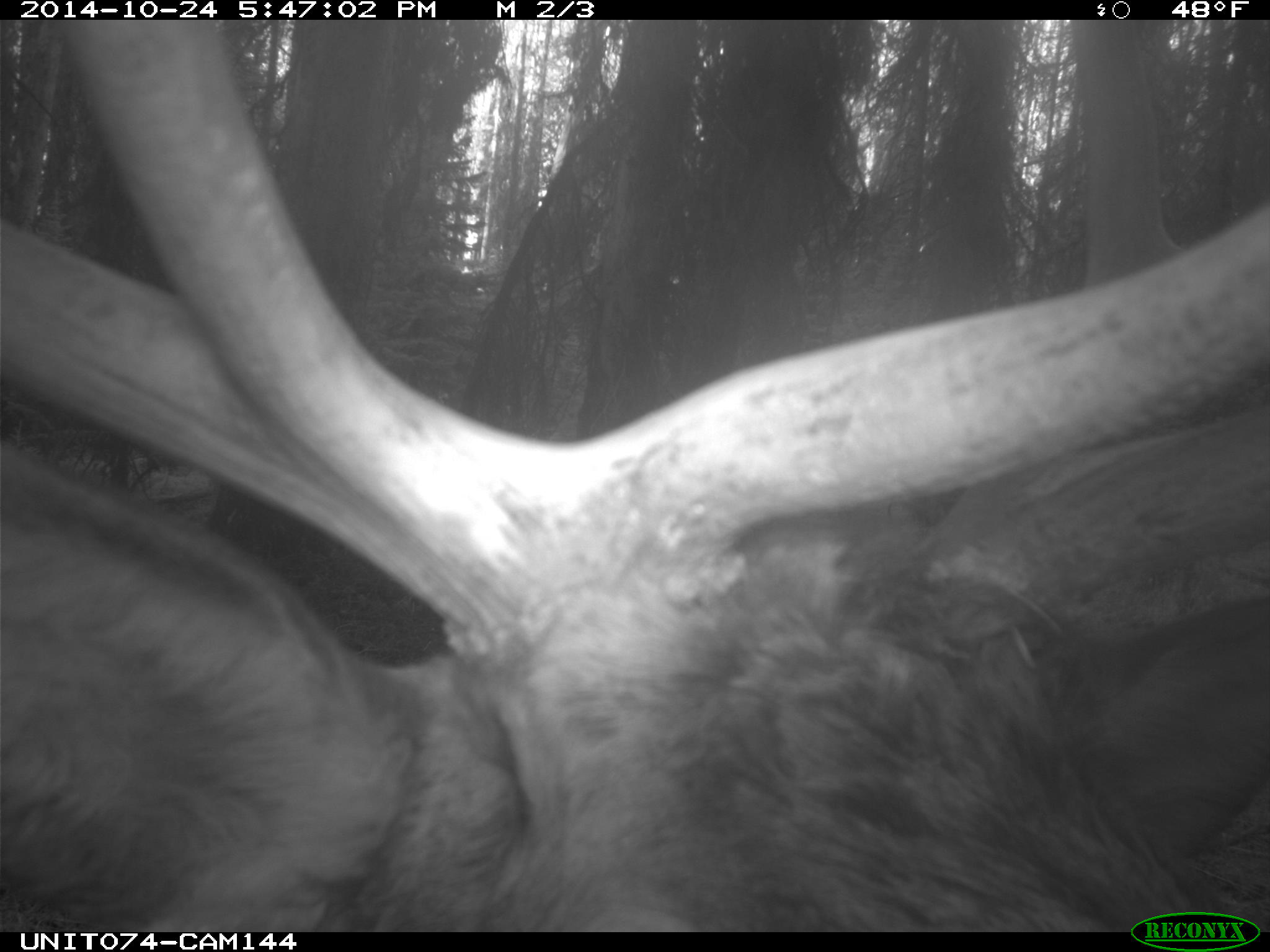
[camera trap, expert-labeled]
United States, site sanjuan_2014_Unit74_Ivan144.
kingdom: Animalia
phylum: Chordata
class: Mammalia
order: Artiodactyla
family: Cervidae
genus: Cervus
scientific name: Cervus elaphus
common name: red deer